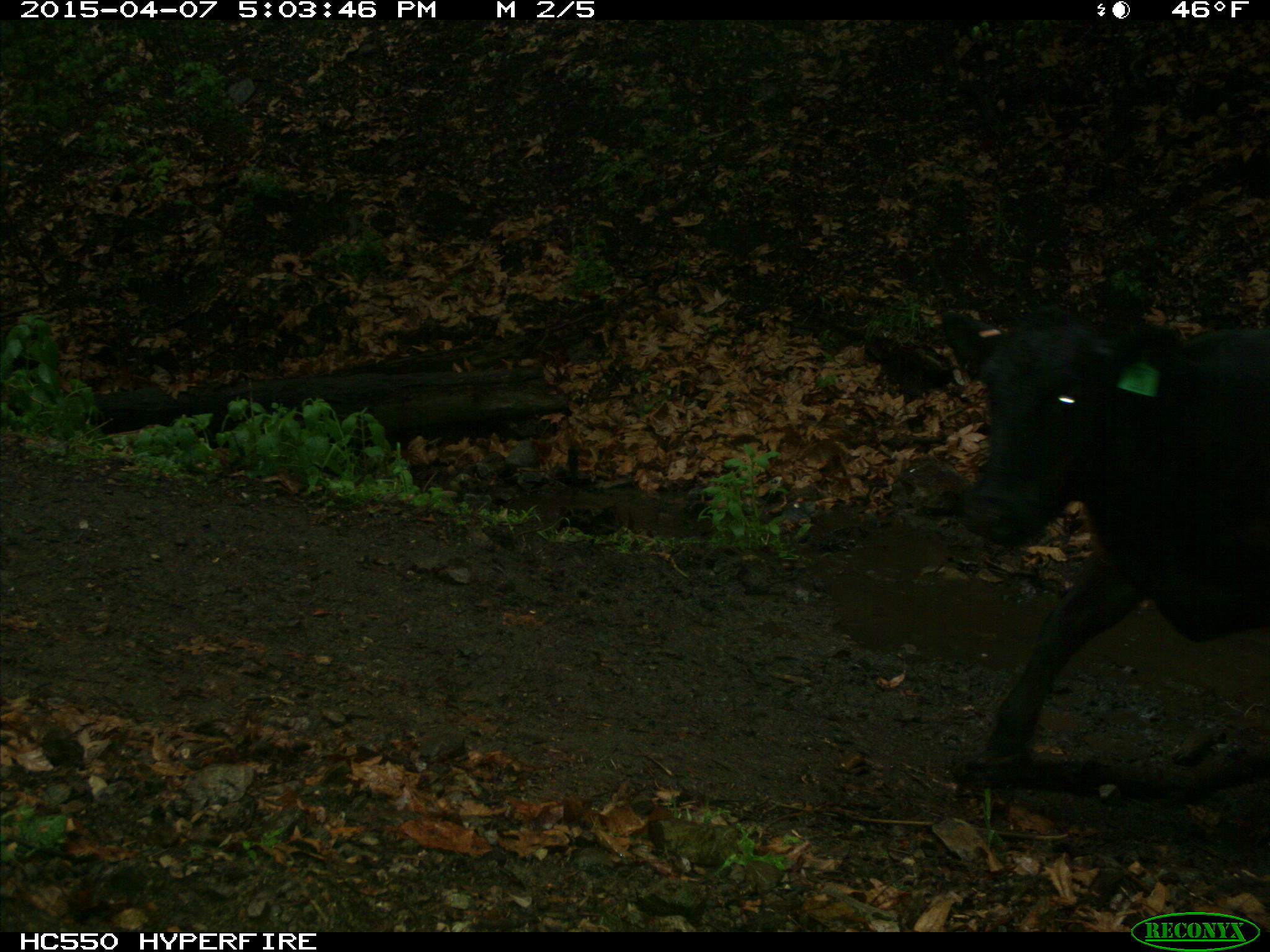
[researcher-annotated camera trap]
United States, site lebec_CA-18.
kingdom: Animalia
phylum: Chordata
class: Mammalia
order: Artiodactyla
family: Bovidae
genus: Bos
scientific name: Bos taurus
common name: domestic cow